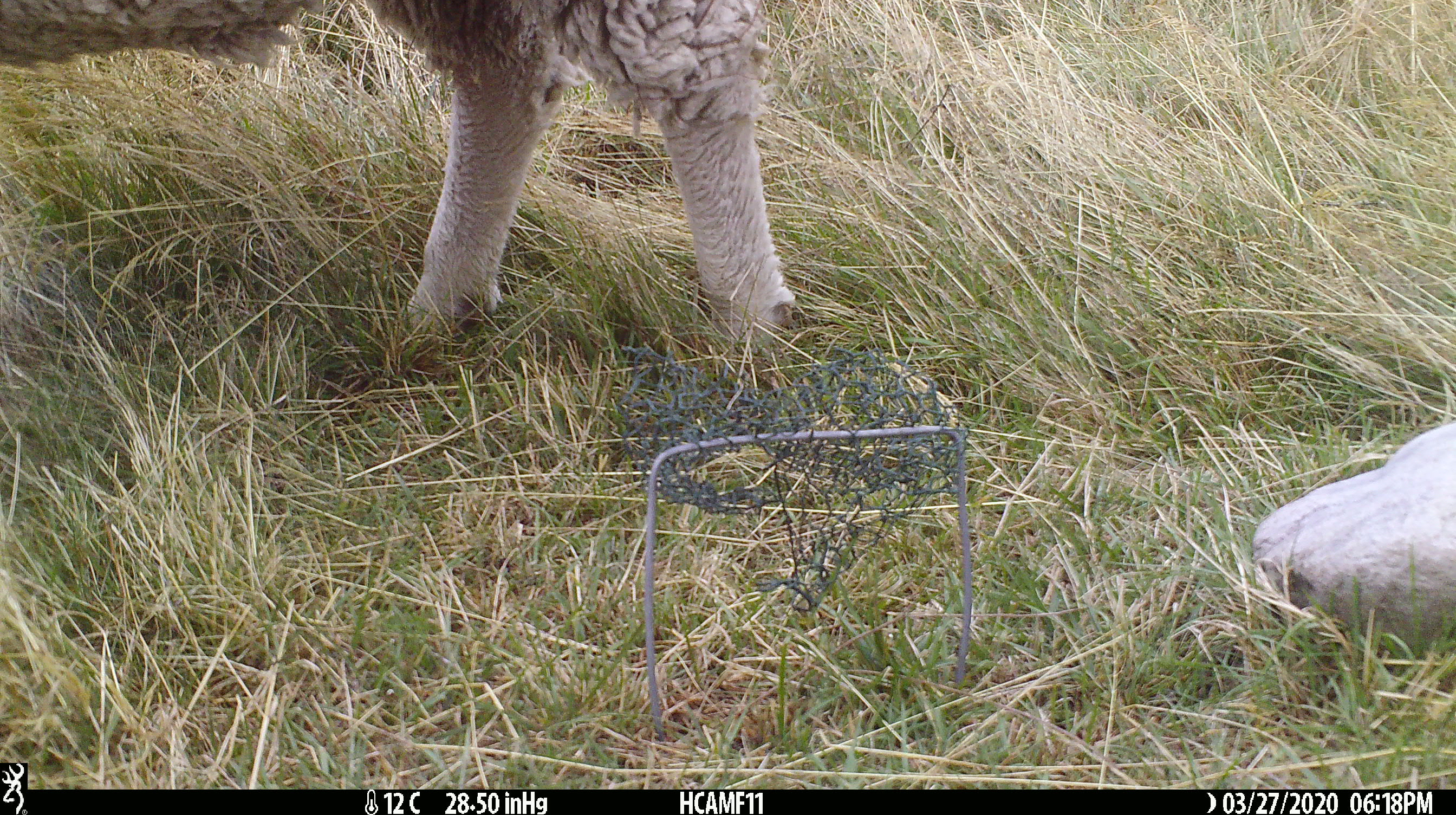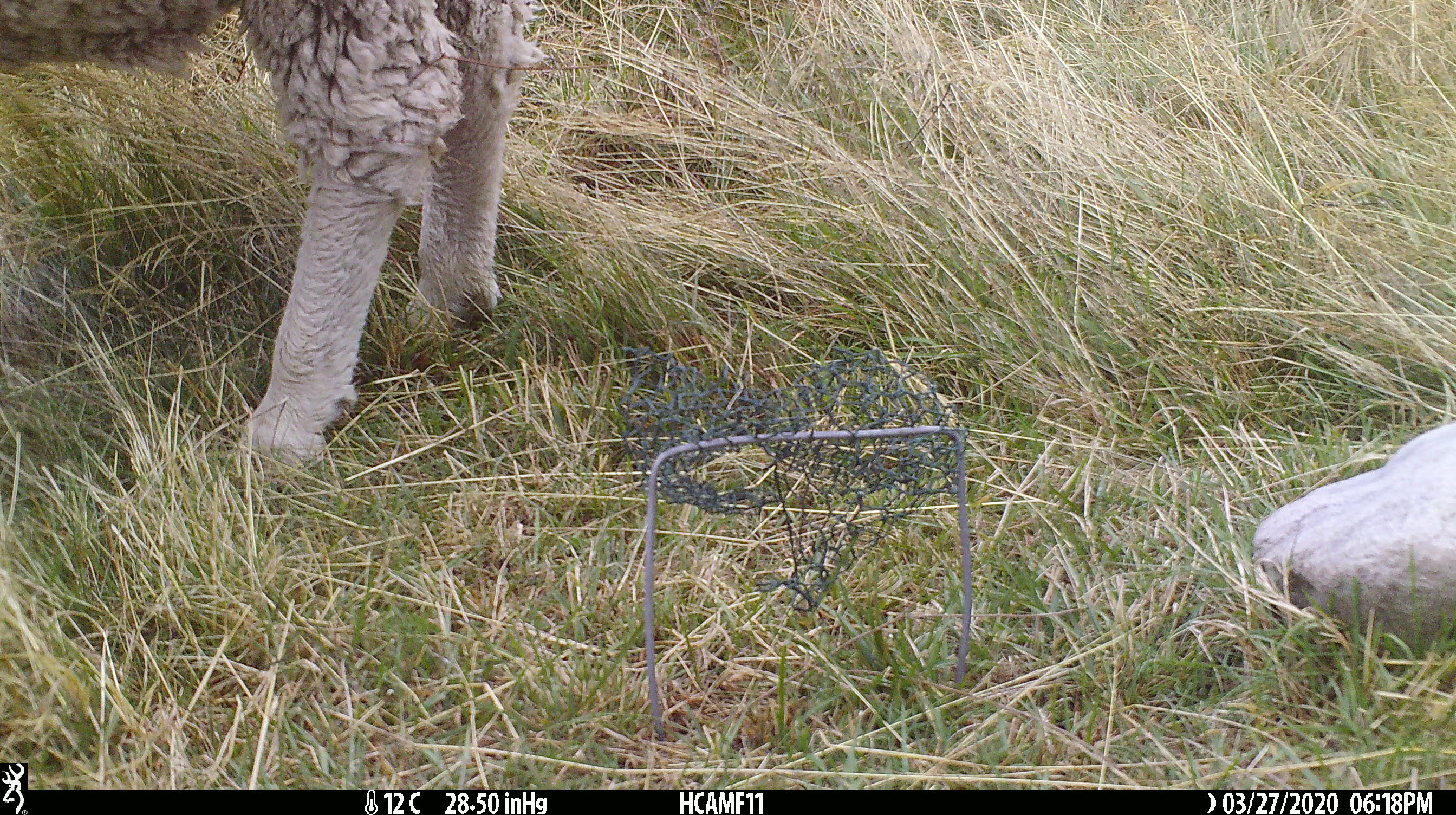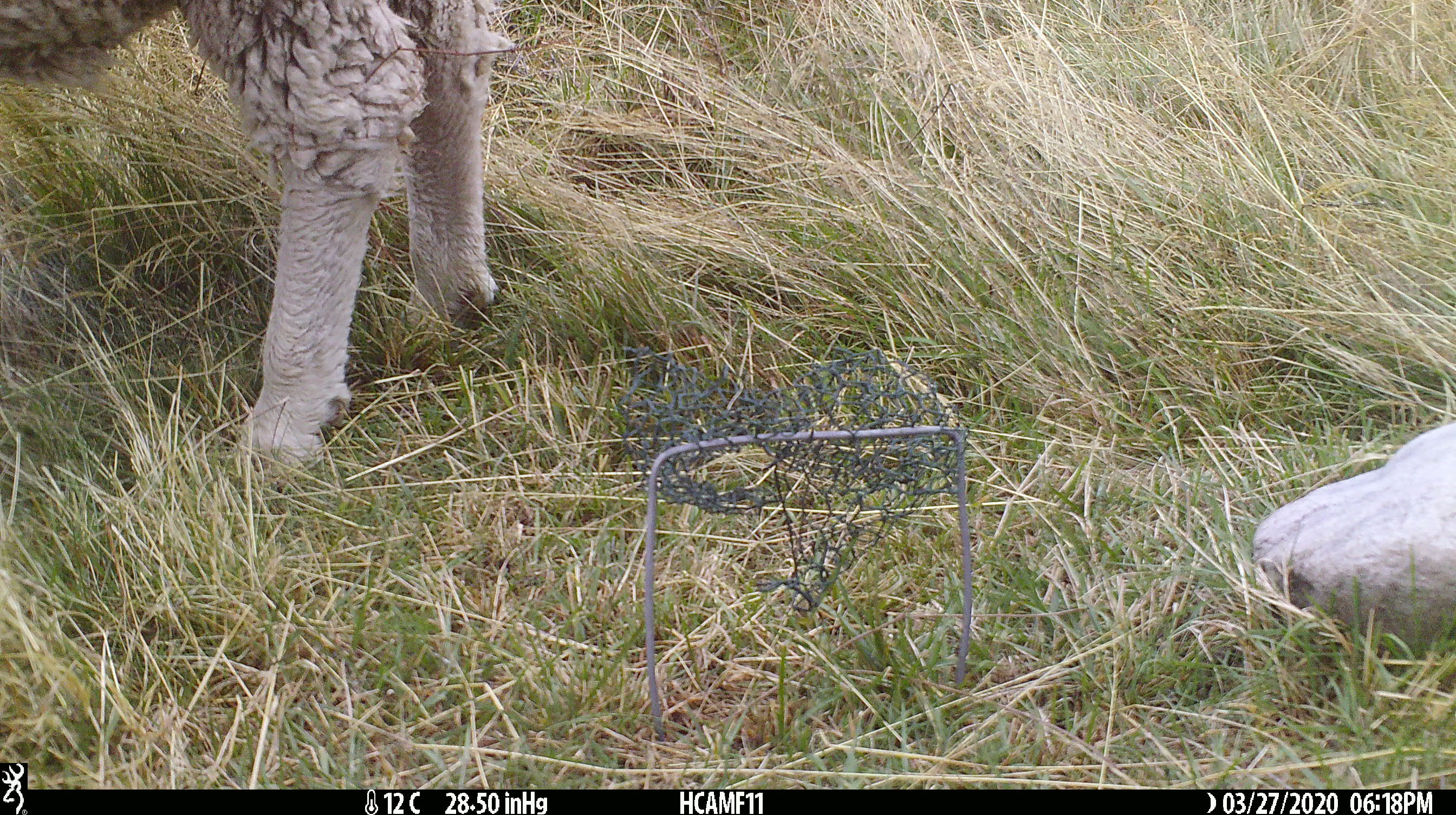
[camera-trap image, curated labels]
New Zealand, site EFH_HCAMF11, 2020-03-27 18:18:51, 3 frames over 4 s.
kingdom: Animalia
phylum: Chordata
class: Mammalia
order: Artiodactyla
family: Bovidae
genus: Ovis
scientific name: Ovis aries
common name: domestic sheep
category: sheep